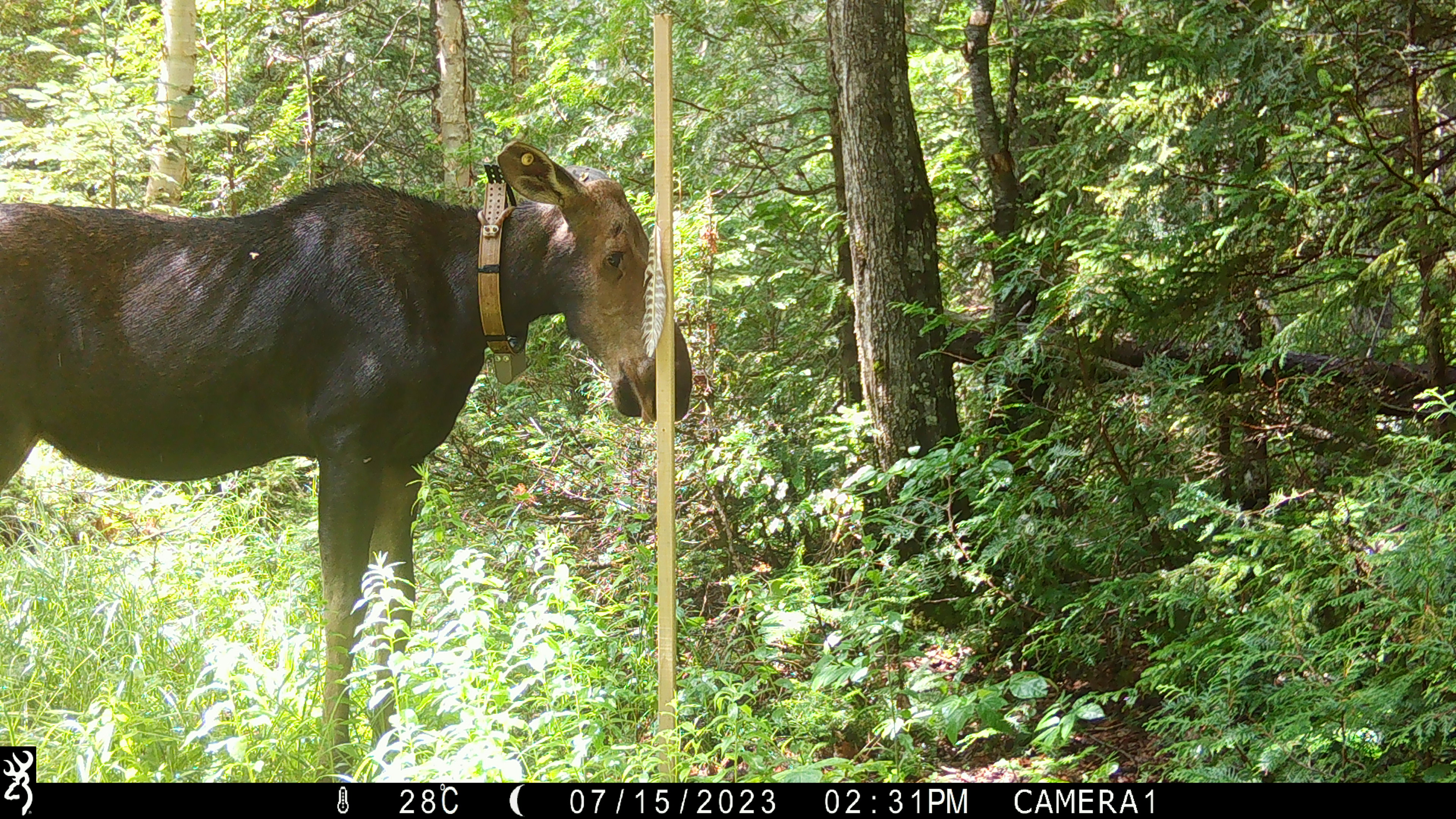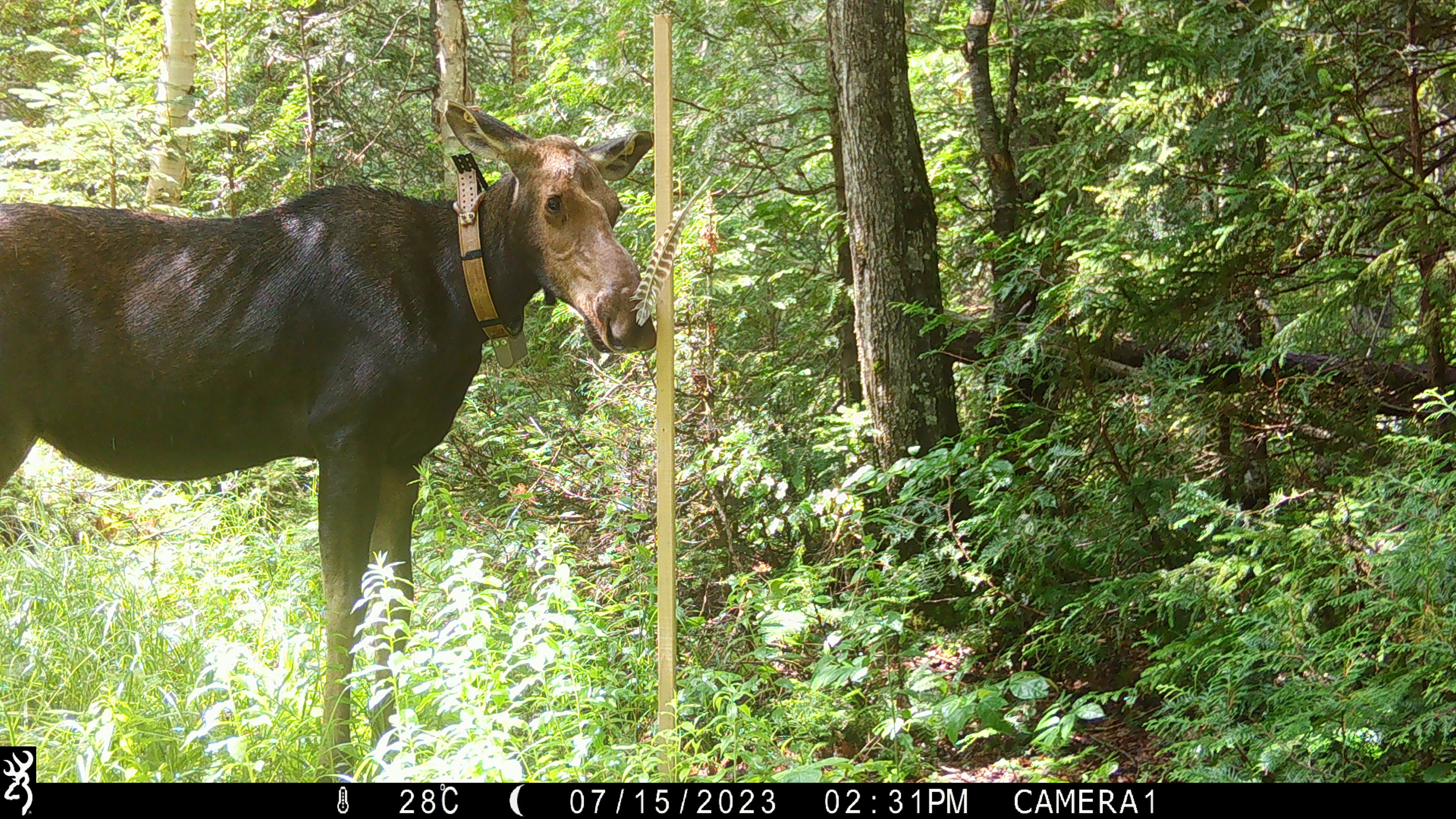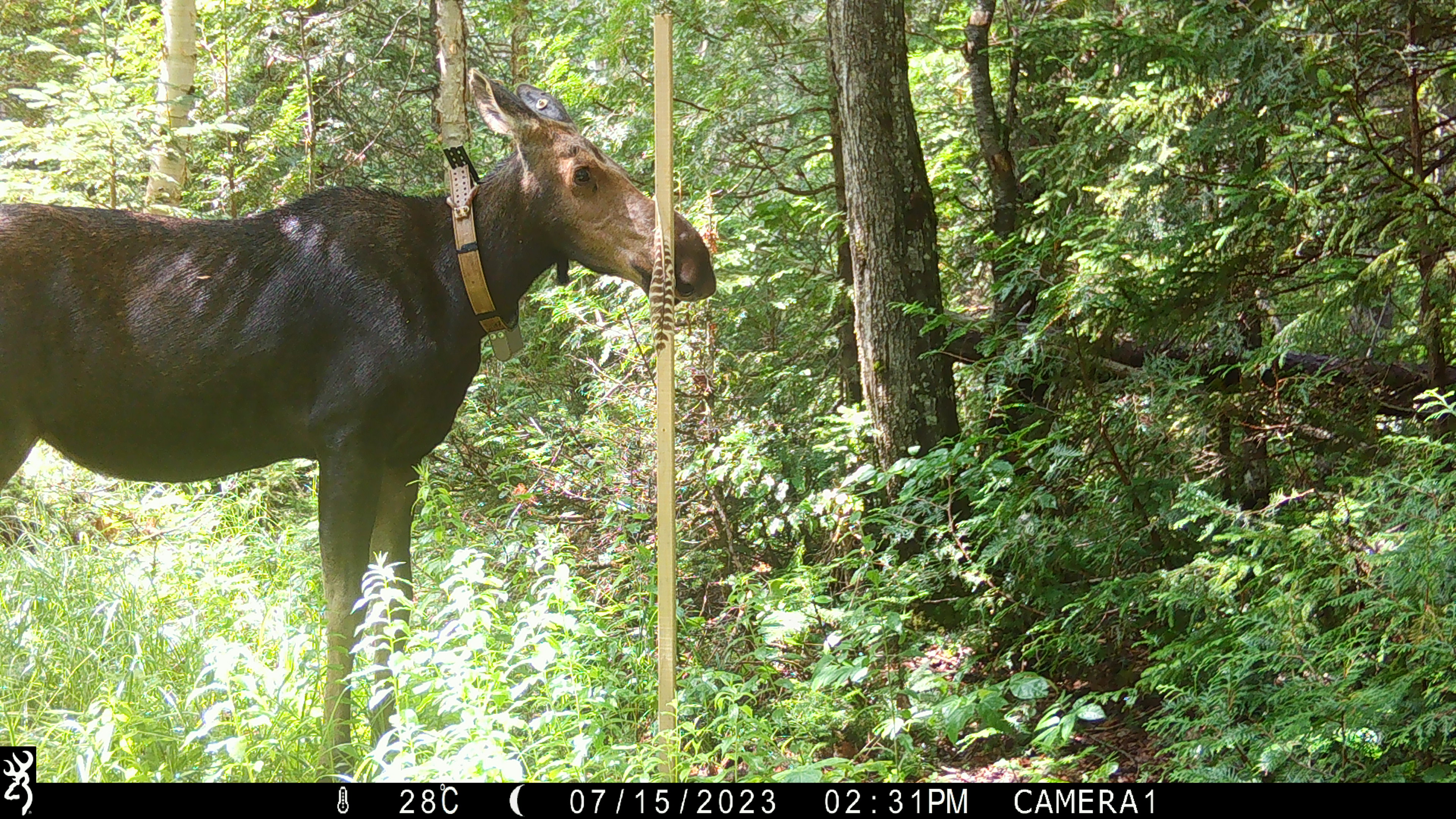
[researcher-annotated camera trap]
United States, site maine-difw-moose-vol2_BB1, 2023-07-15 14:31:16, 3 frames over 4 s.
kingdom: Animalia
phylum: Chordata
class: Mammalia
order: Artiodactyla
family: Cervidae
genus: Alces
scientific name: Alces alces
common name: moose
Moose (Alces alces).